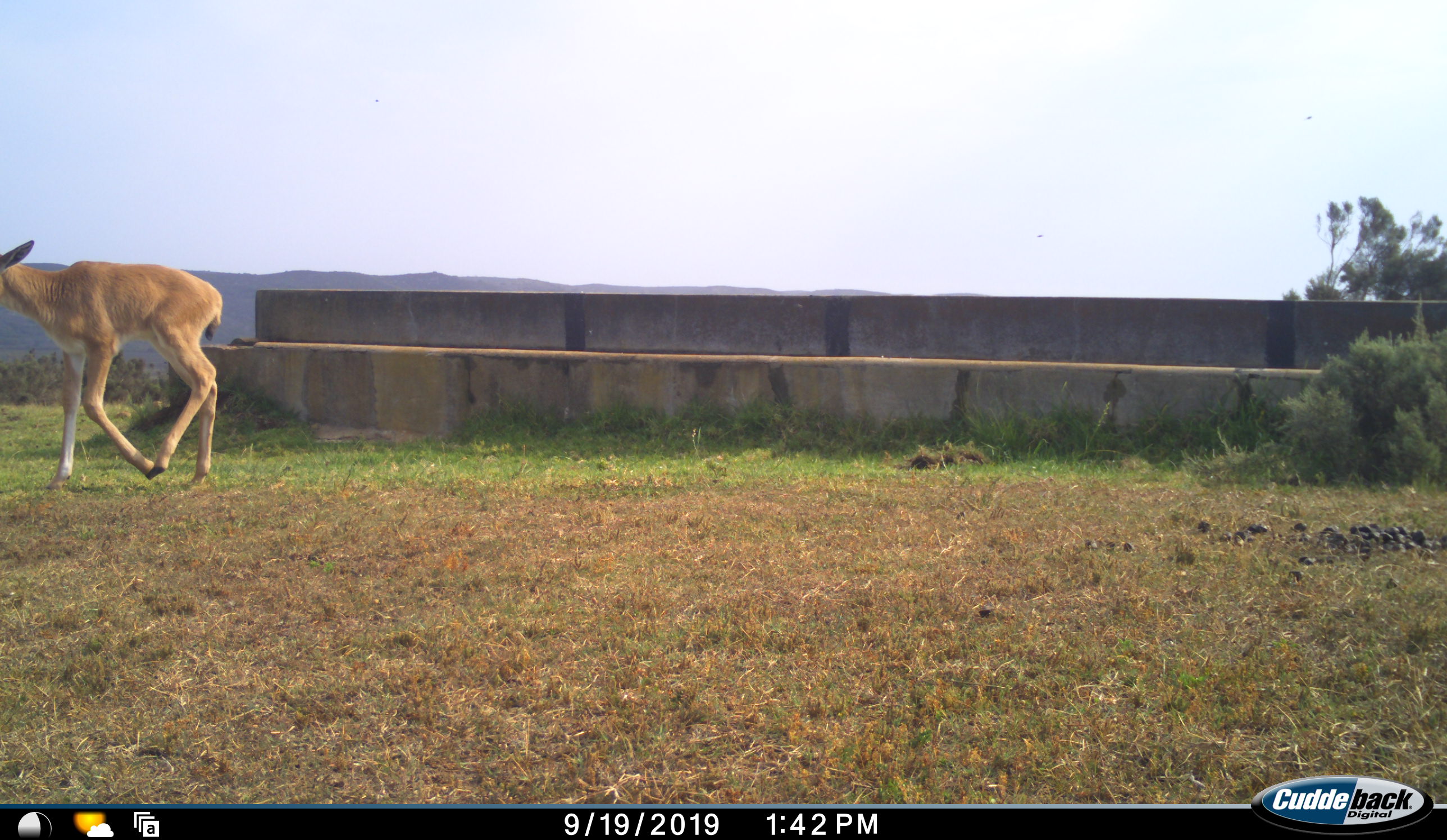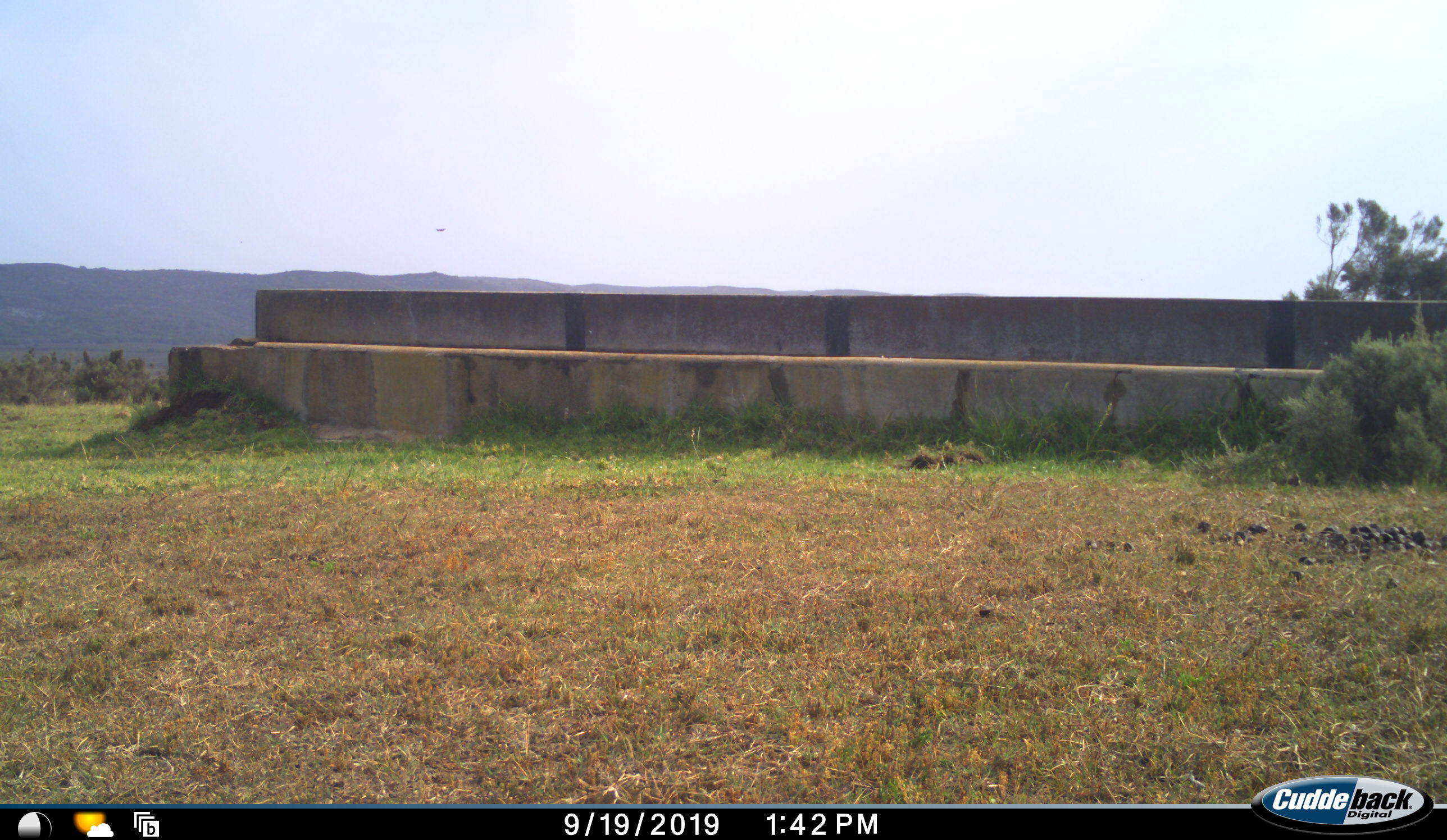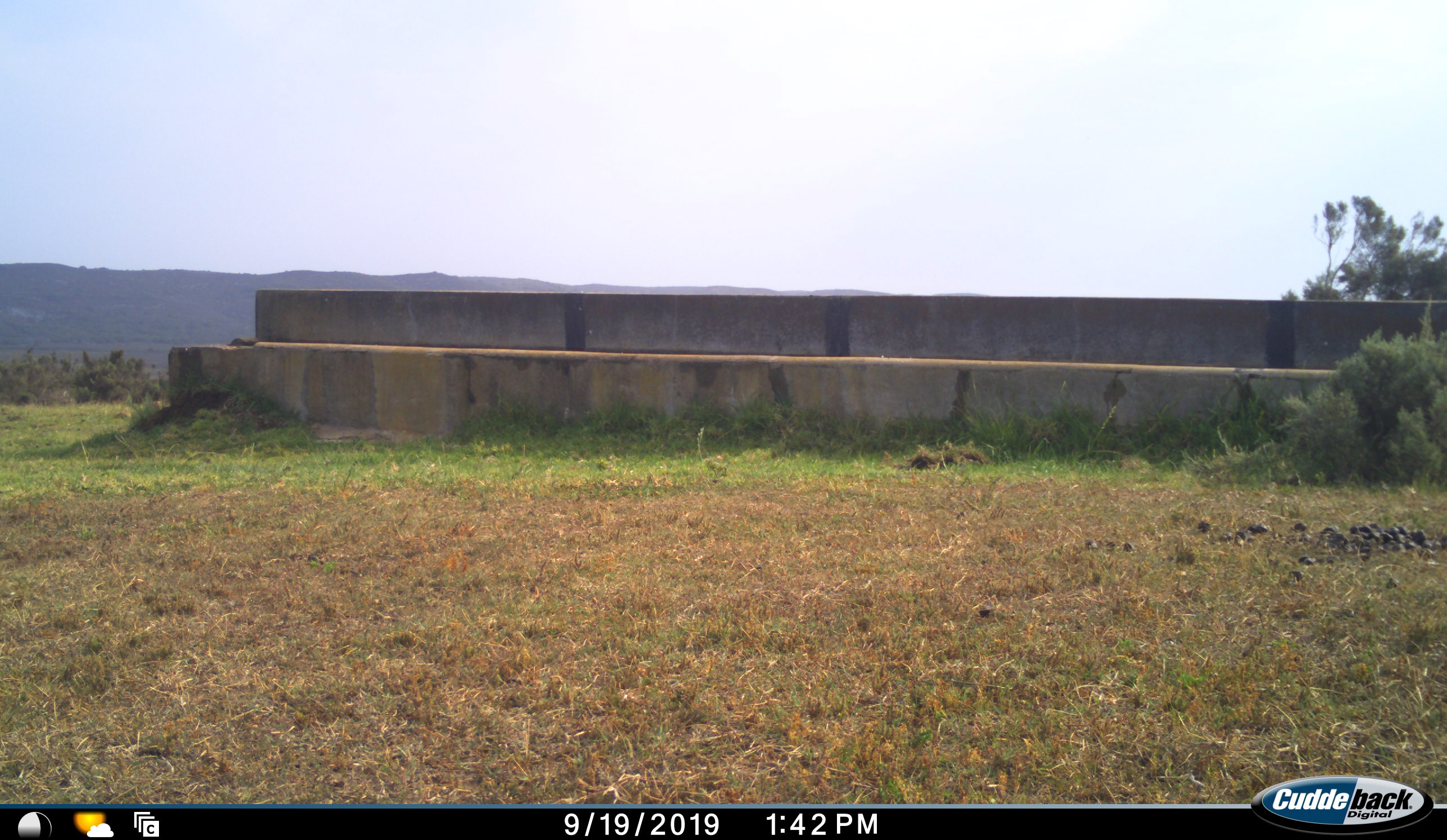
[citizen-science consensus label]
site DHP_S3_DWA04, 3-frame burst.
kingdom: Animalia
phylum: Chordata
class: Mammalia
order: Artiodactyla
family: Bovidae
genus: Damaliscus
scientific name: Damaliscus pygargus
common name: bontebok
Bontebok (Damaliscus pygargus), count 1. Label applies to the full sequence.